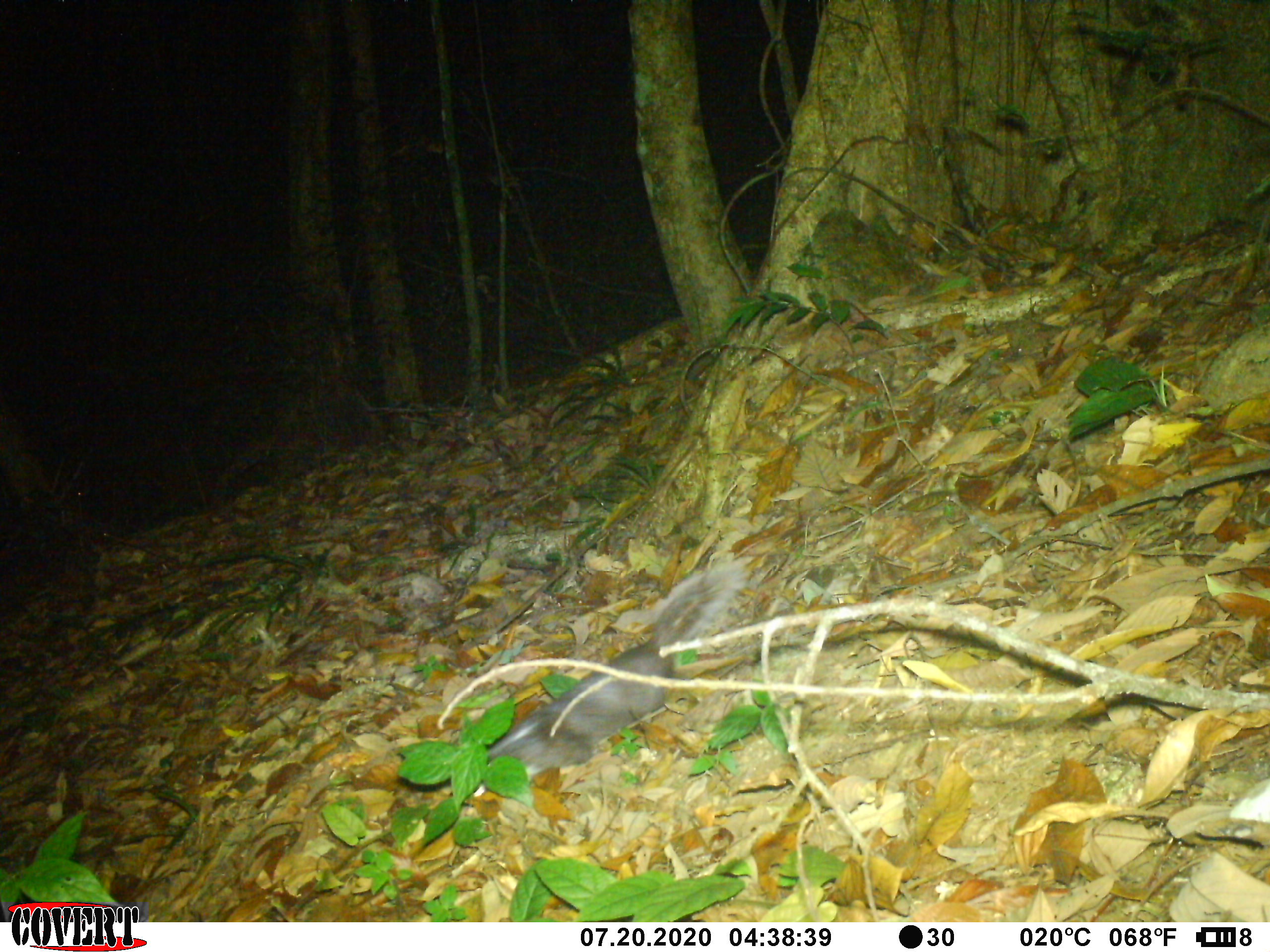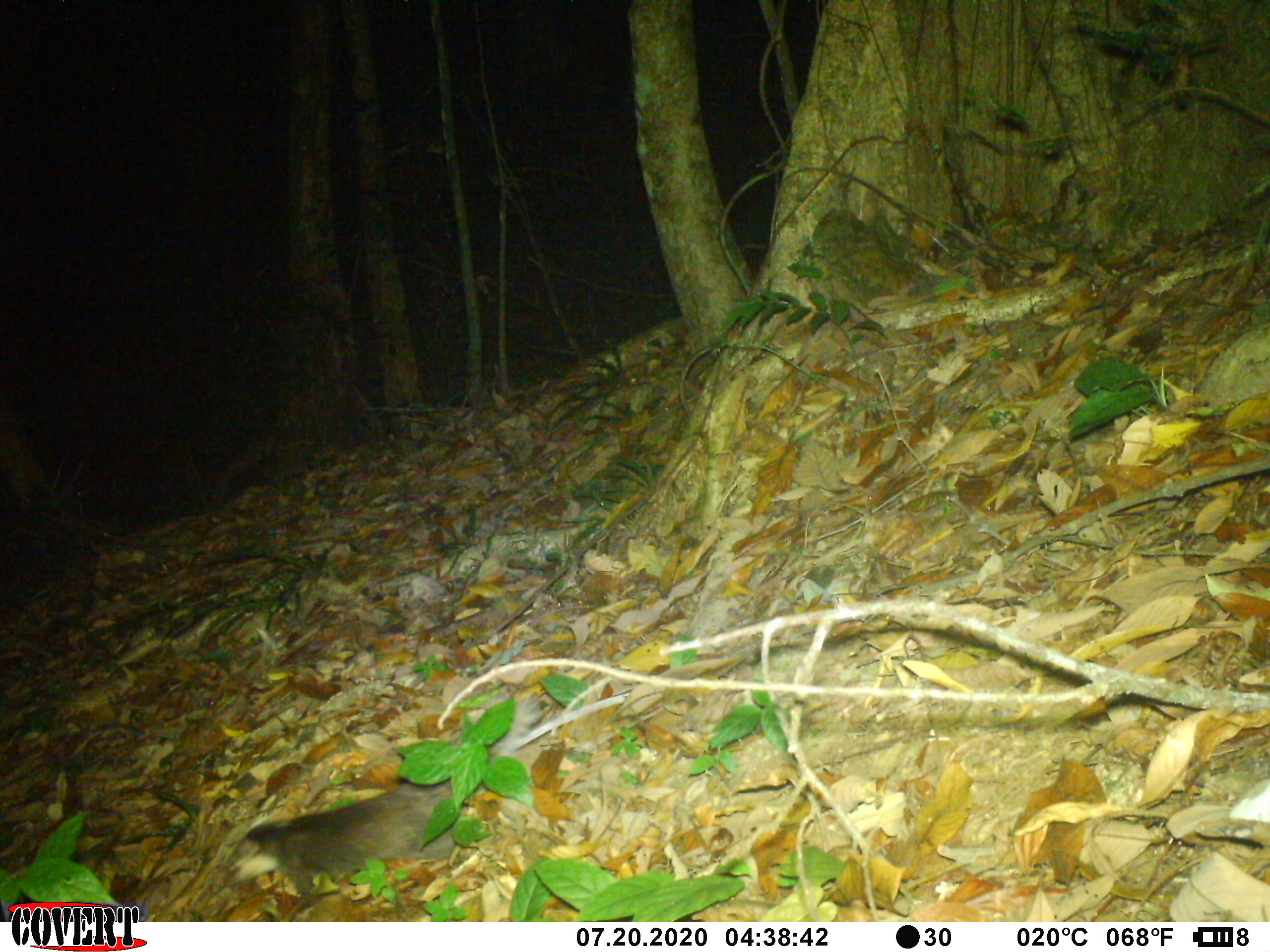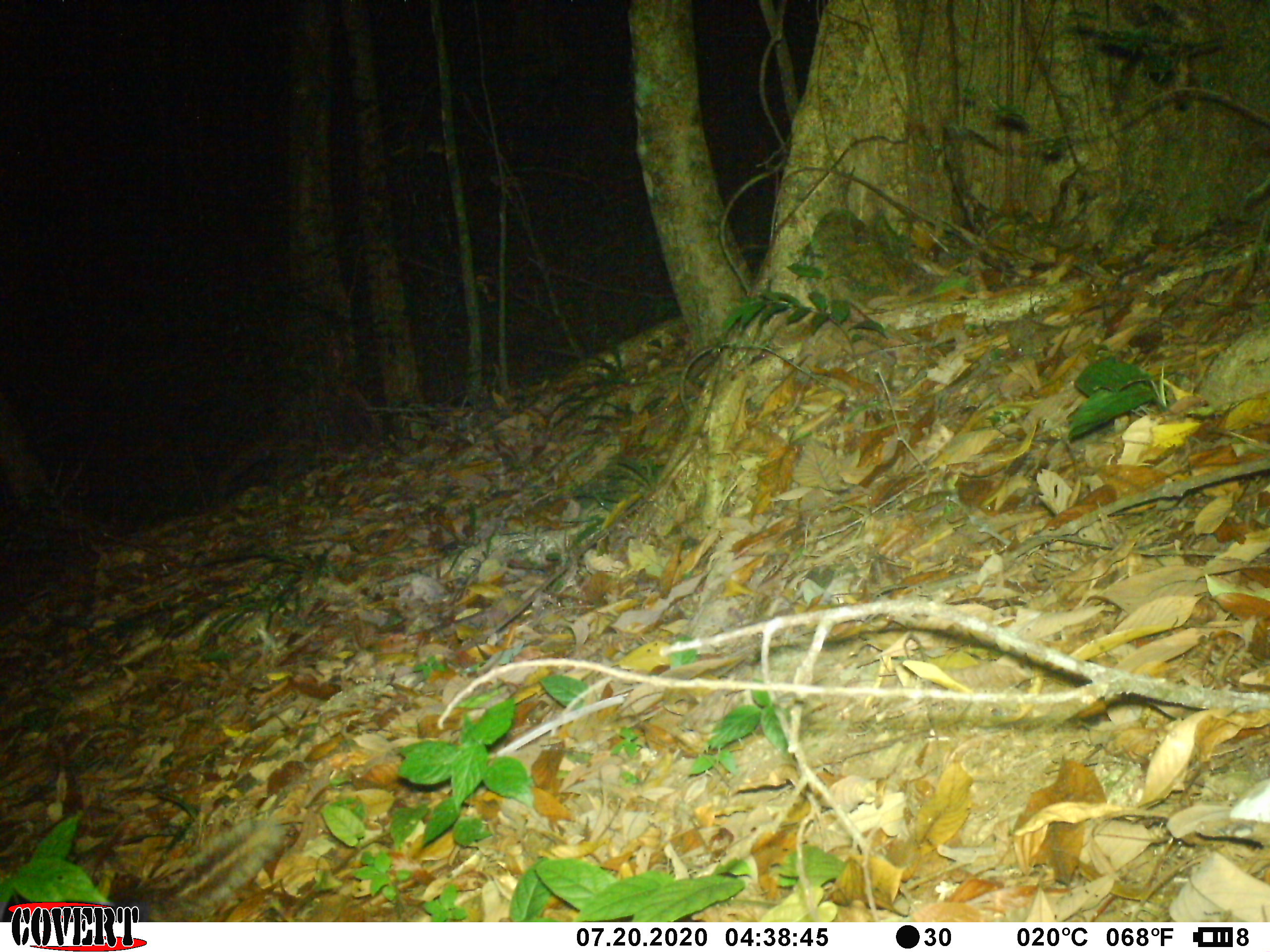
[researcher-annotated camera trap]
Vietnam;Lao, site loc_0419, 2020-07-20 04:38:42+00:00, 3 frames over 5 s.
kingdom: Animalia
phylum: Chordata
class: Mammalia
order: Carnivora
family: Mustelidae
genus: Melogale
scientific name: Melogale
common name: ferret badger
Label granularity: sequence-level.